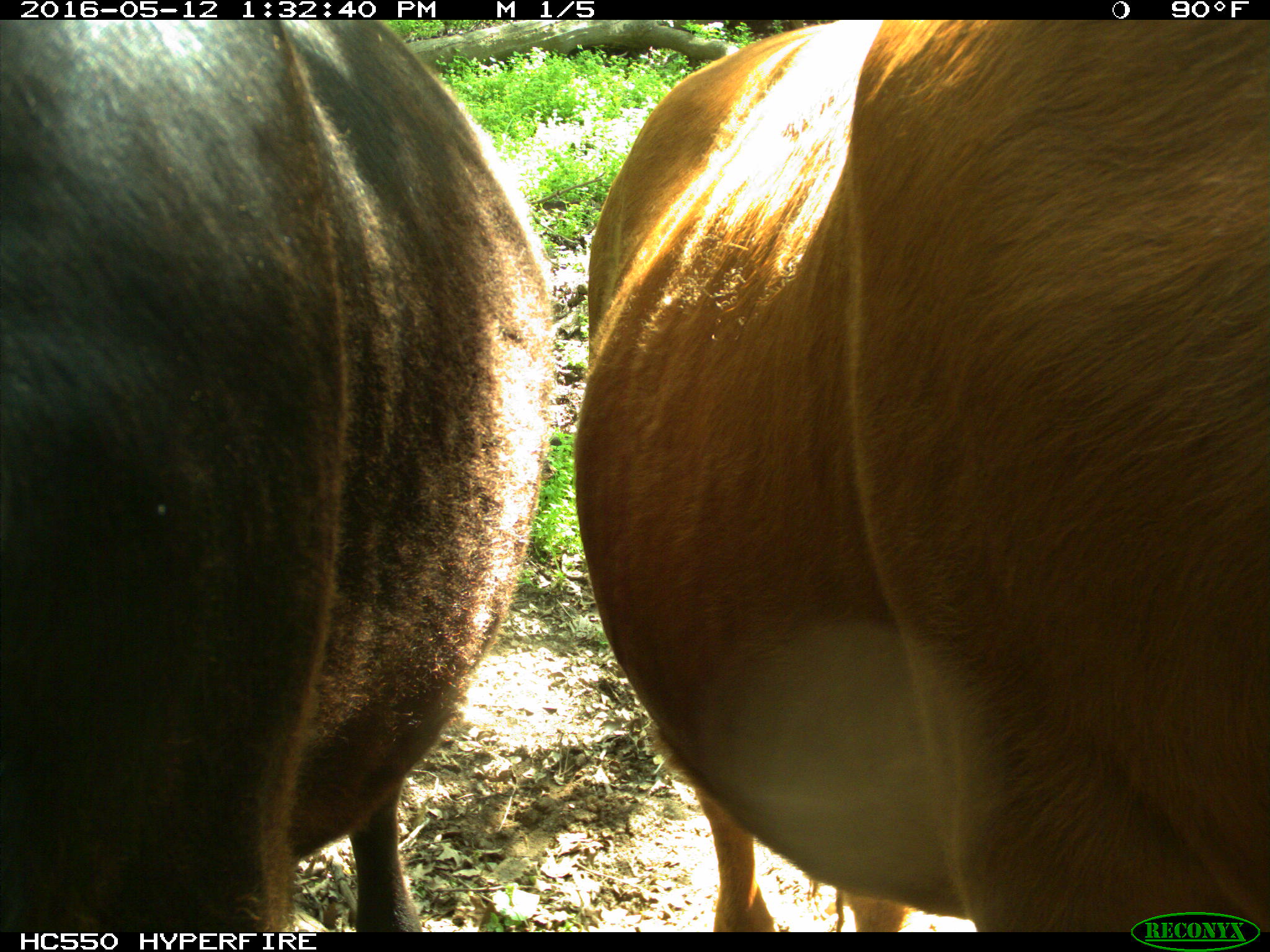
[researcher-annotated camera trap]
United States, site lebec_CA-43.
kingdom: Animalia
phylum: Chordata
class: Mammalia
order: Artiodactyla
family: Bovidae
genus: Bos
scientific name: Bos taurus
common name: domestic cow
Bos taurus (domestic cow).